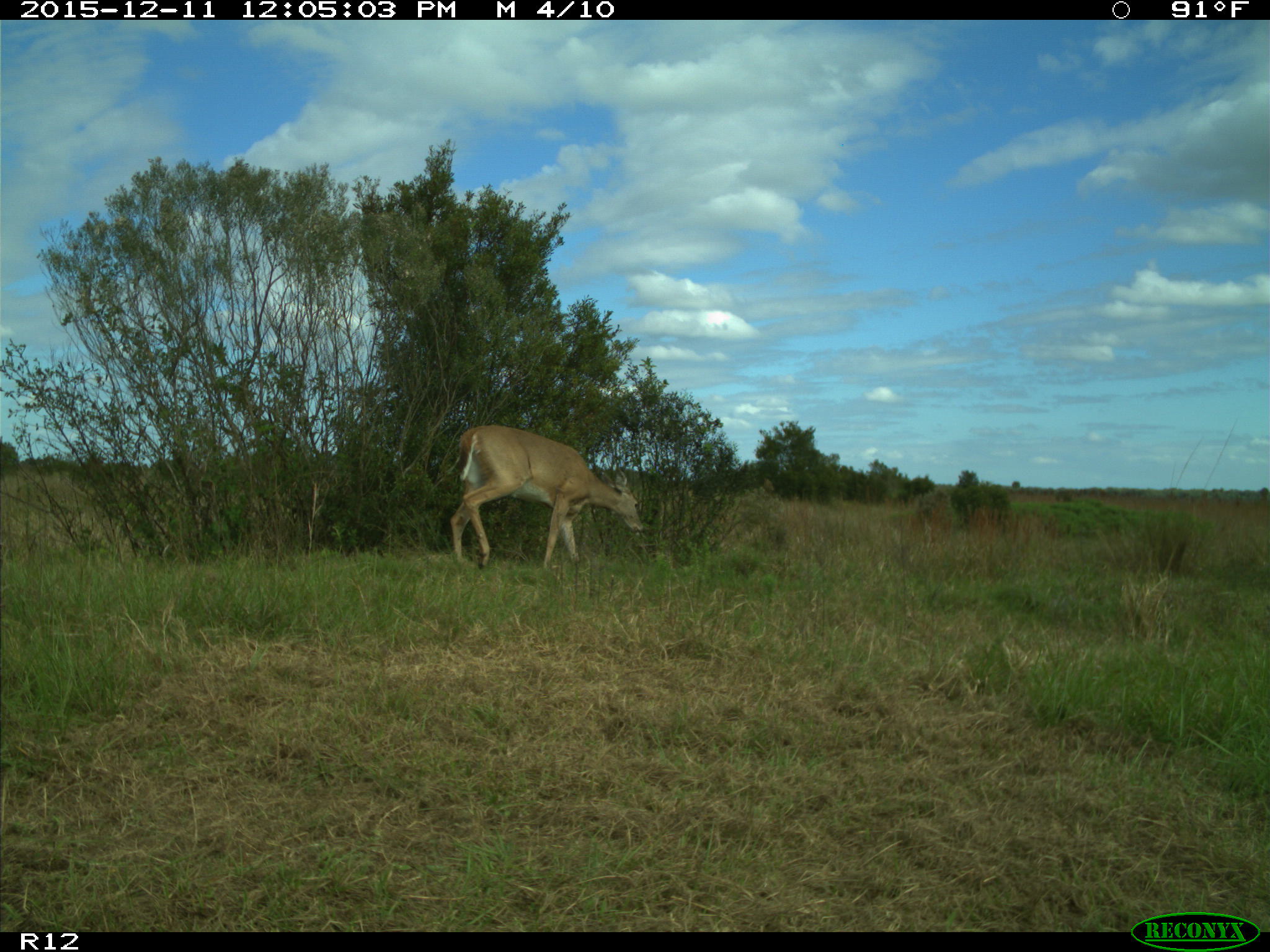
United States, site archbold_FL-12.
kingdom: Animalia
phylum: Chordata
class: Mammalia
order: Artiodactyla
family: Cervidae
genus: Odocoileus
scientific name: Odocoileus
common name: deer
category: unidentified deer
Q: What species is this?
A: Unidentified deer (deer) (Odocoileus).